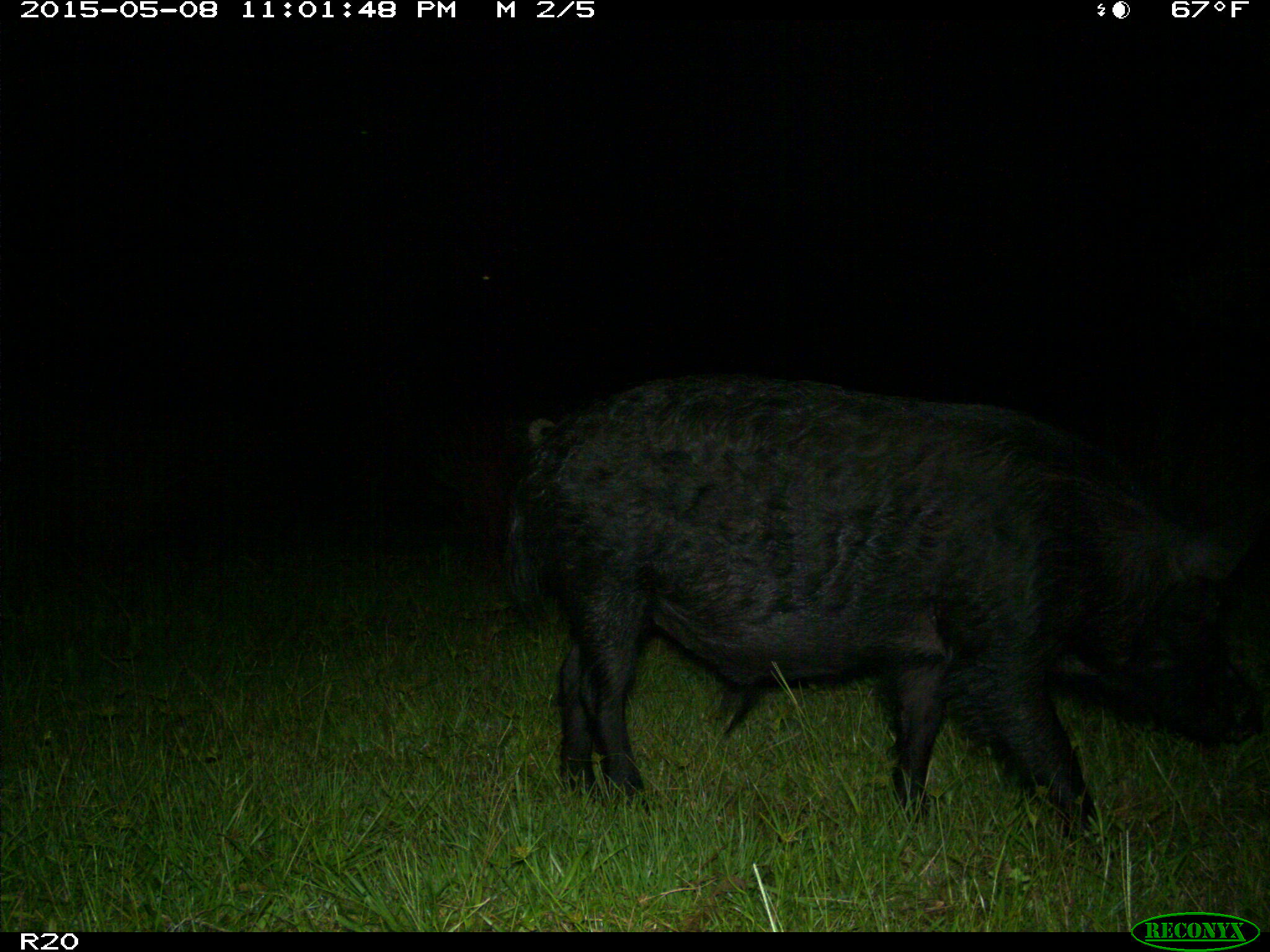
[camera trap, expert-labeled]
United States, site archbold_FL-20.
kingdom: Animalia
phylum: Chordata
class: Mammalia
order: Artiodactyla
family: Suidae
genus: Sus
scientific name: Sus scrofa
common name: wild boar